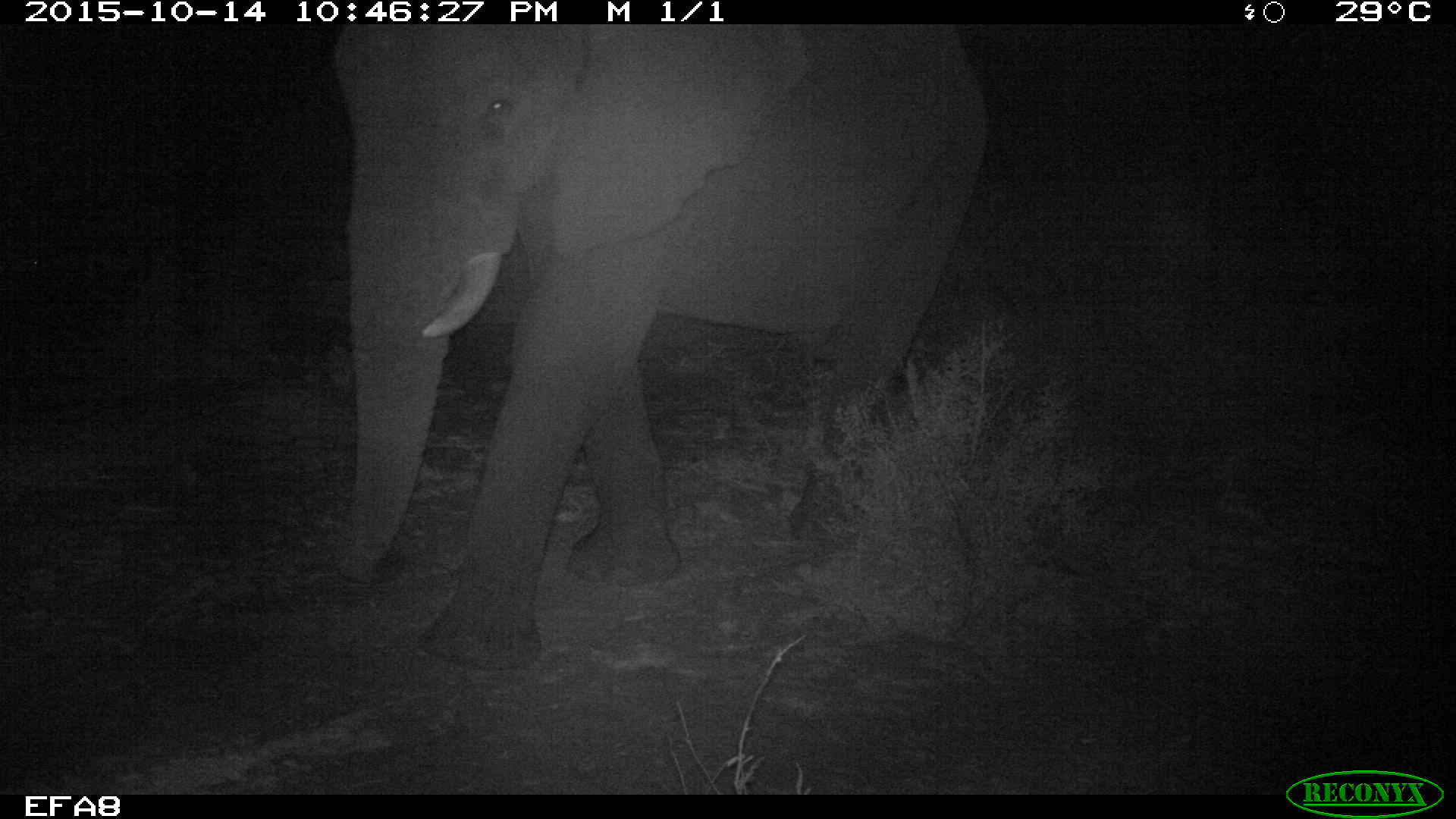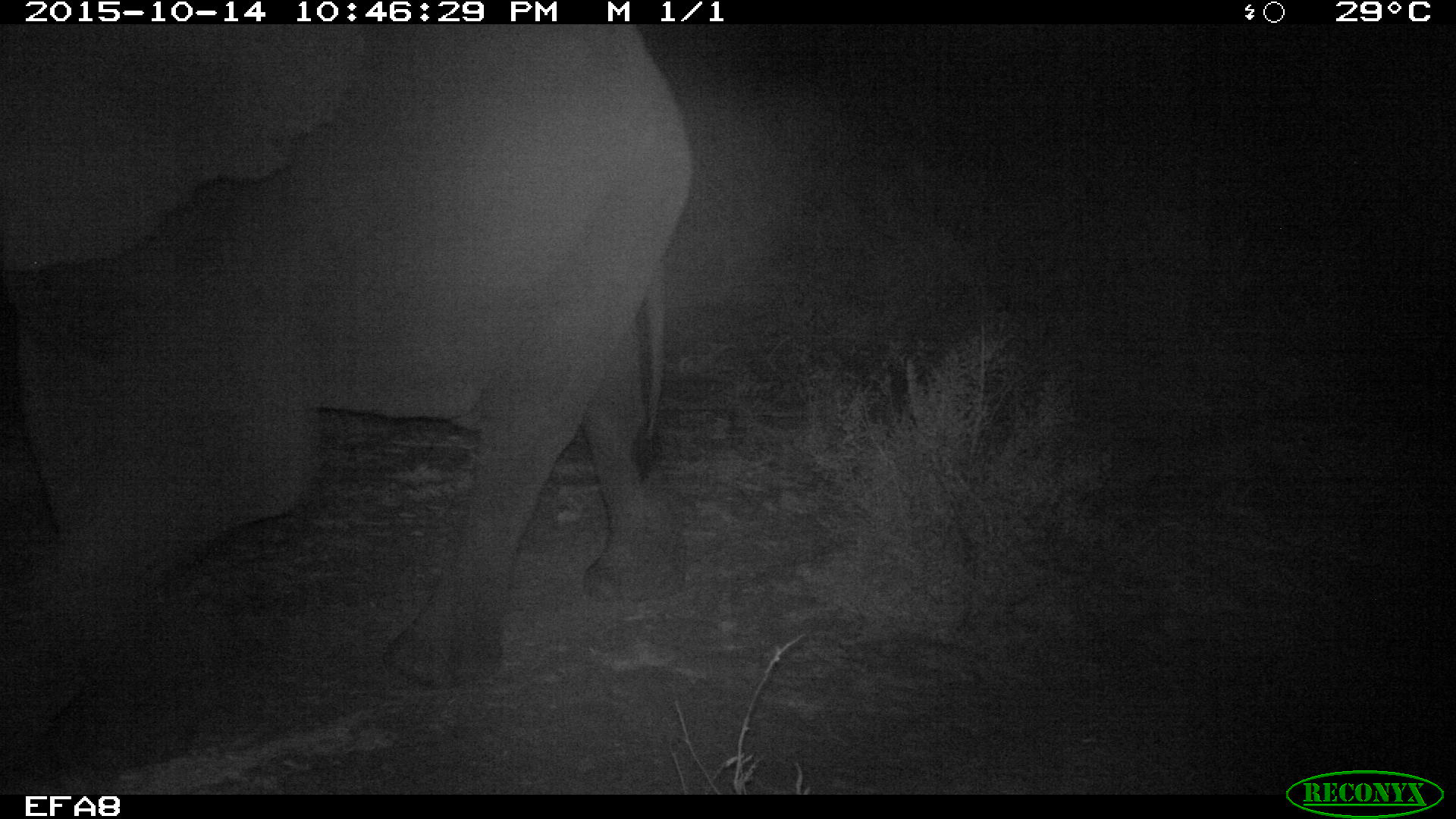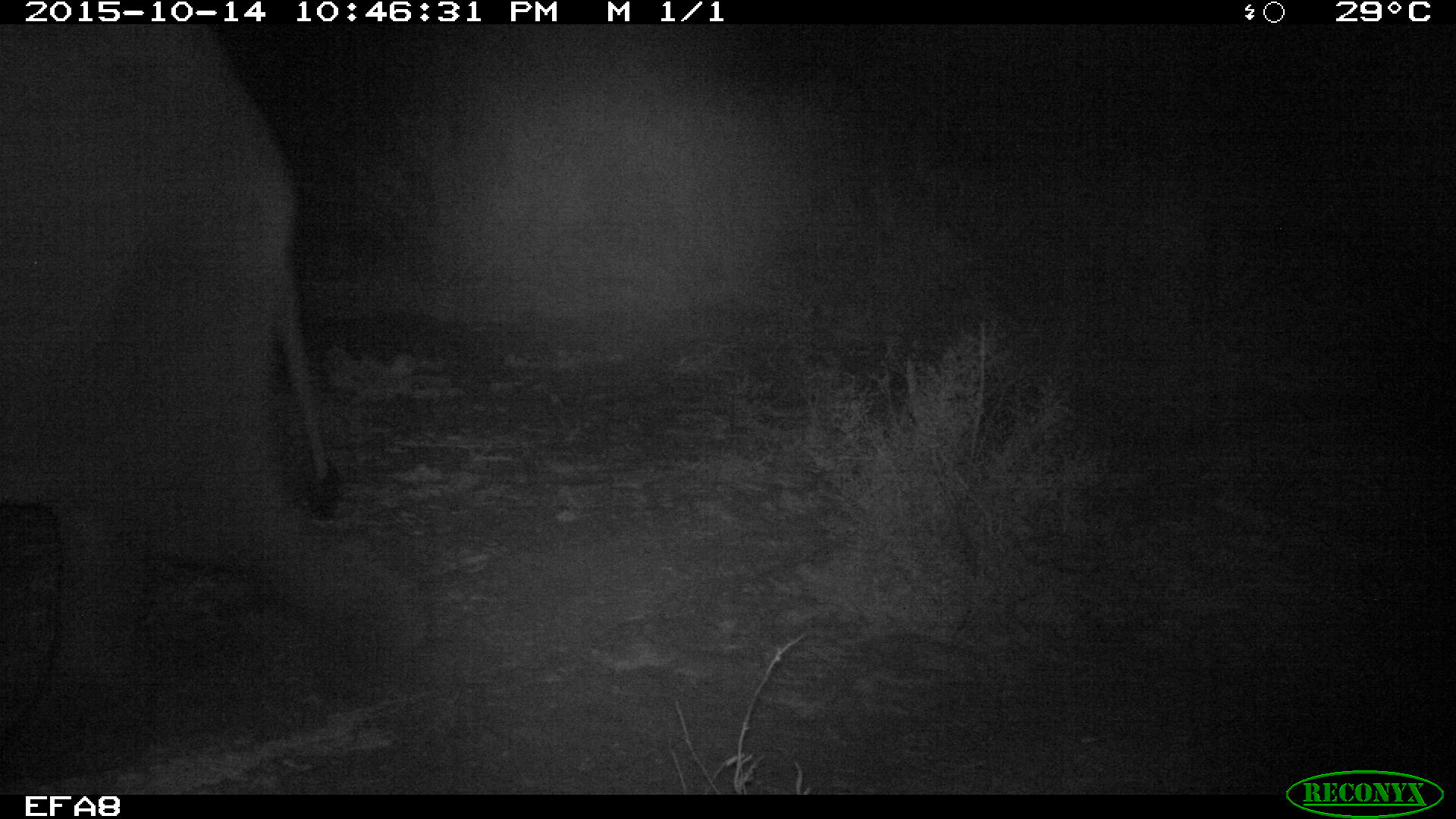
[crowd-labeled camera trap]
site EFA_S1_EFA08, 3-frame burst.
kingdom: Animalia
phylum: Chordata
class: Mammalia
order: Proboscidea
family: Elephantidae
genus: Loxodonta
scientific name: Loxodonta africana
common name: african bush elephant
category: elephant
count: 1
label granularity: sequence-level